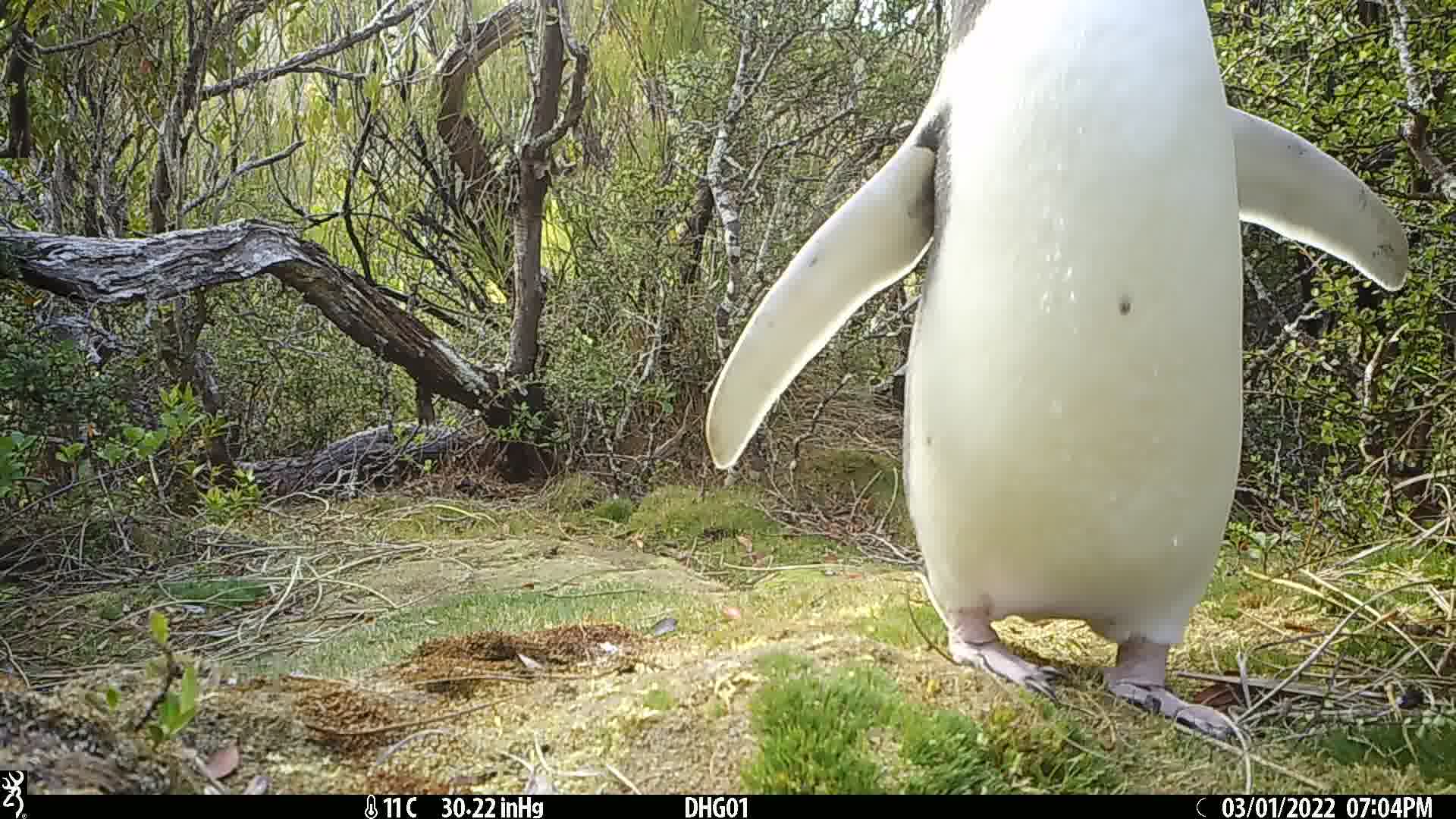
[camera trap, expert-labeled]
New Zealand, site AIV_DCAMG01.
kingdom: Animalia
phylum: Chordata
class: Aves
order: Sphenisciformes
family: Spheniscidae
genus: Megadyptes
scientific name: Megadyptes antipodes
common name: yellow-eyed penguin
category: yellow eyed penguin